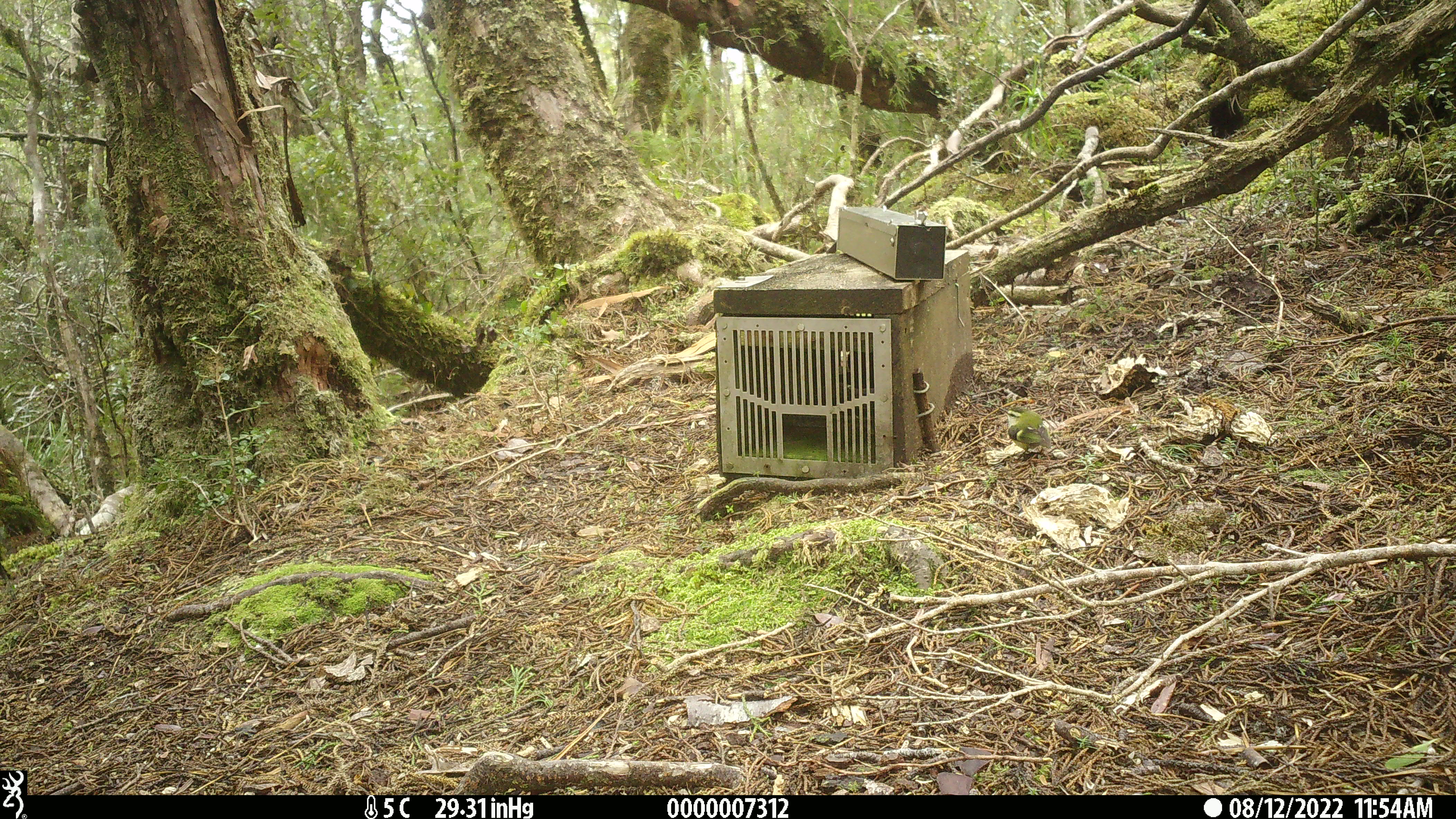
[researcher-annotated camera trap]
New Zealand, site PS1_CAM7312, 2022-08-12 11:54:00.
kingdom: Animalia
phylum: Chordata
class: Aves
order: Passeriformes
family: Acanthisittidae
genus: Acanthisitta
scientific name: Acanthisitta chloris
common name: rifleman